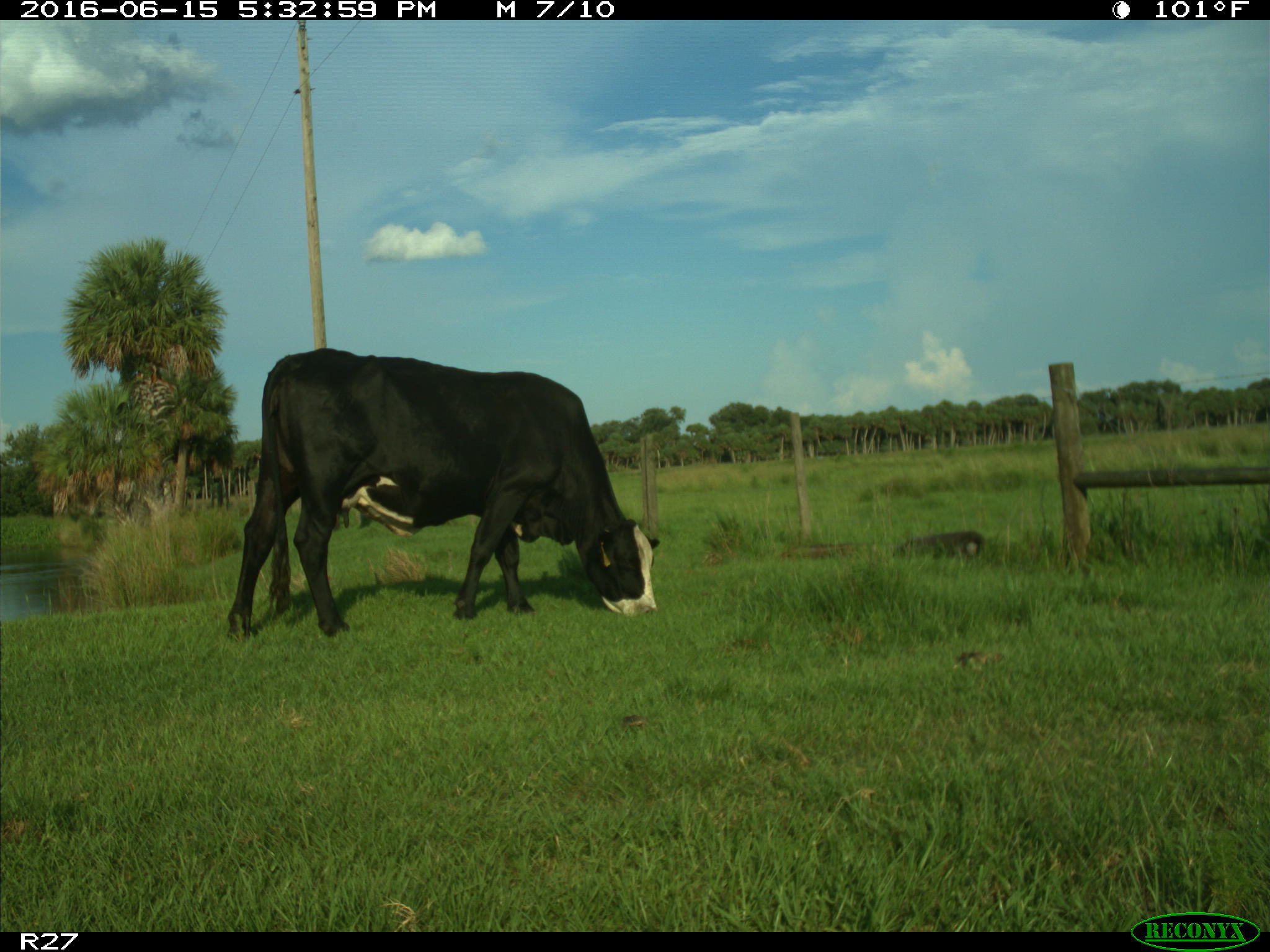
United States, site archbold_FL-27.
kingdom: Animalia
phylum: Chordata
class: Mammalia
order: Artiodactyla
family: Bovidae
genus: Bos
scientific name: Bos taurus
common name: domestic cow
Bos taurus (domestic cow).